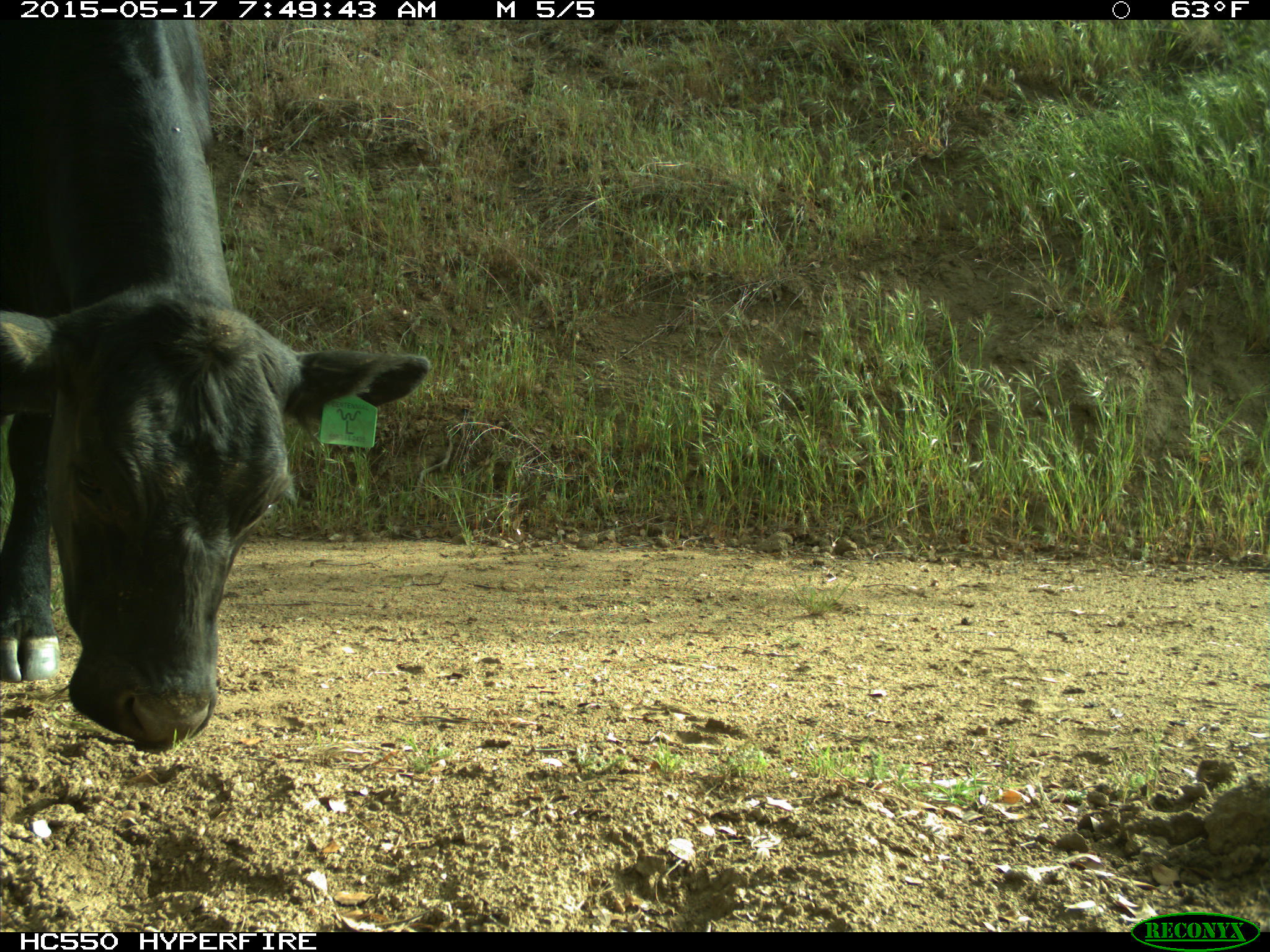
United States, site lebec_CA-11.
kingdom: Animalia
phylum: Chordata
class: Mammalia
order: Artiodactyla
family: Bovidae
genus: Bos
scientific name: Bos taurus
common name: domestic cow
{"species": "Bos taurus (domestic cow)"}